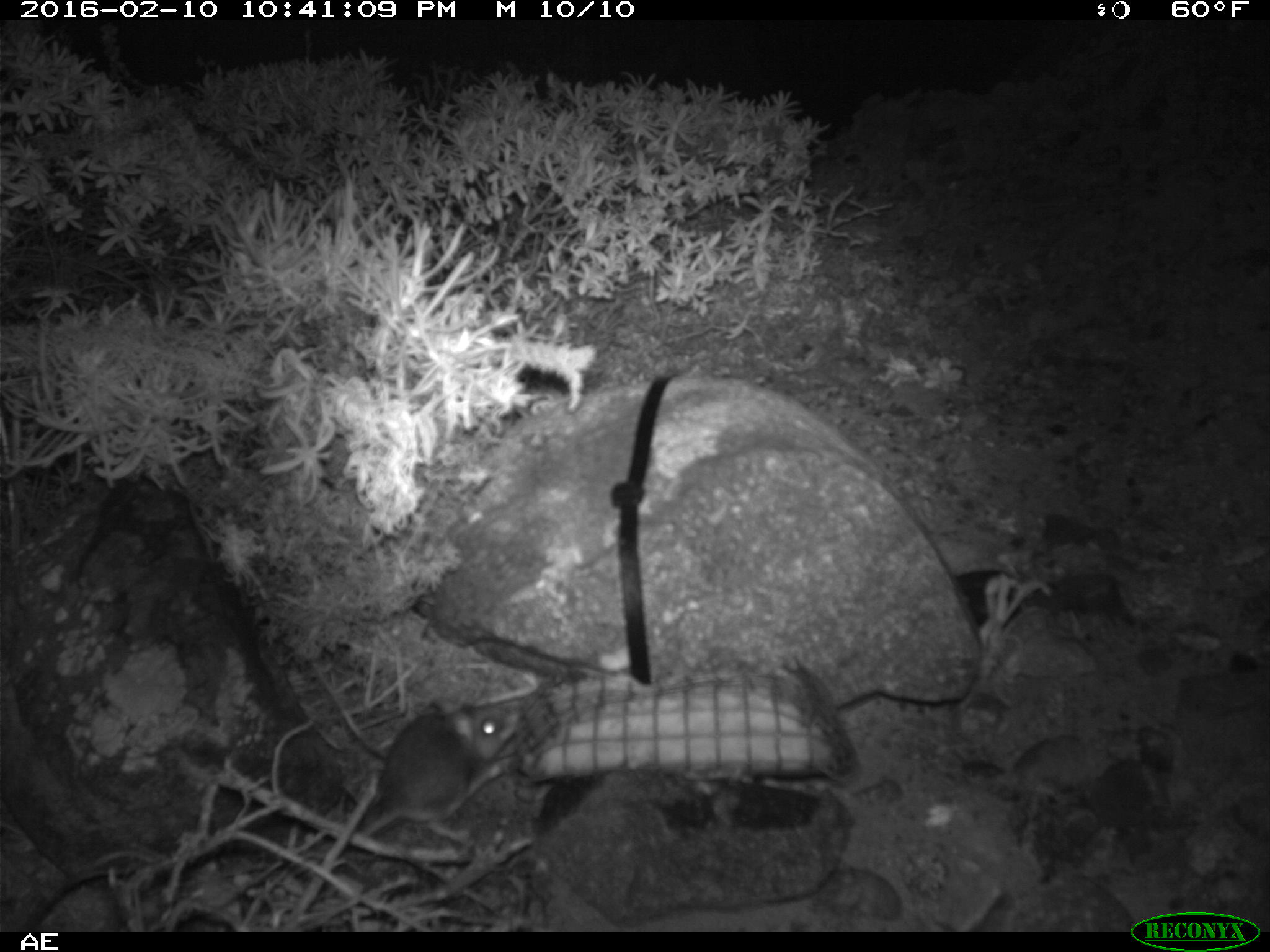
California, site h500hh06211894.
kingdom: Animalia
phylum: Chordata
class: Mammalia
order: Rodentia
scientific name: Rodentia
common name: rodent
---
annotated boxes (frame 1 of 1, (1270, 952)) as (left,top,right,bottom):
rodent: (365,699,521,834)